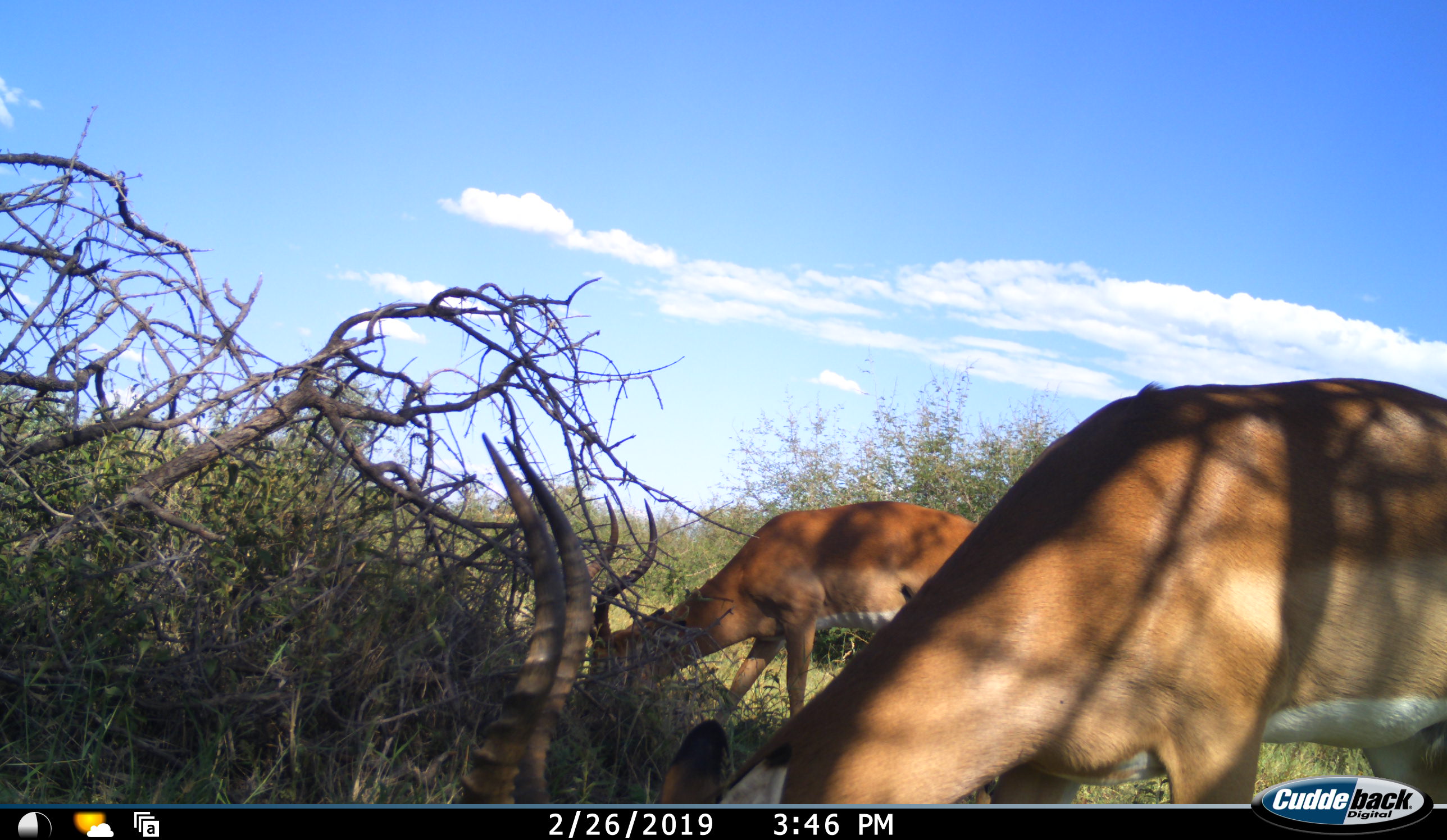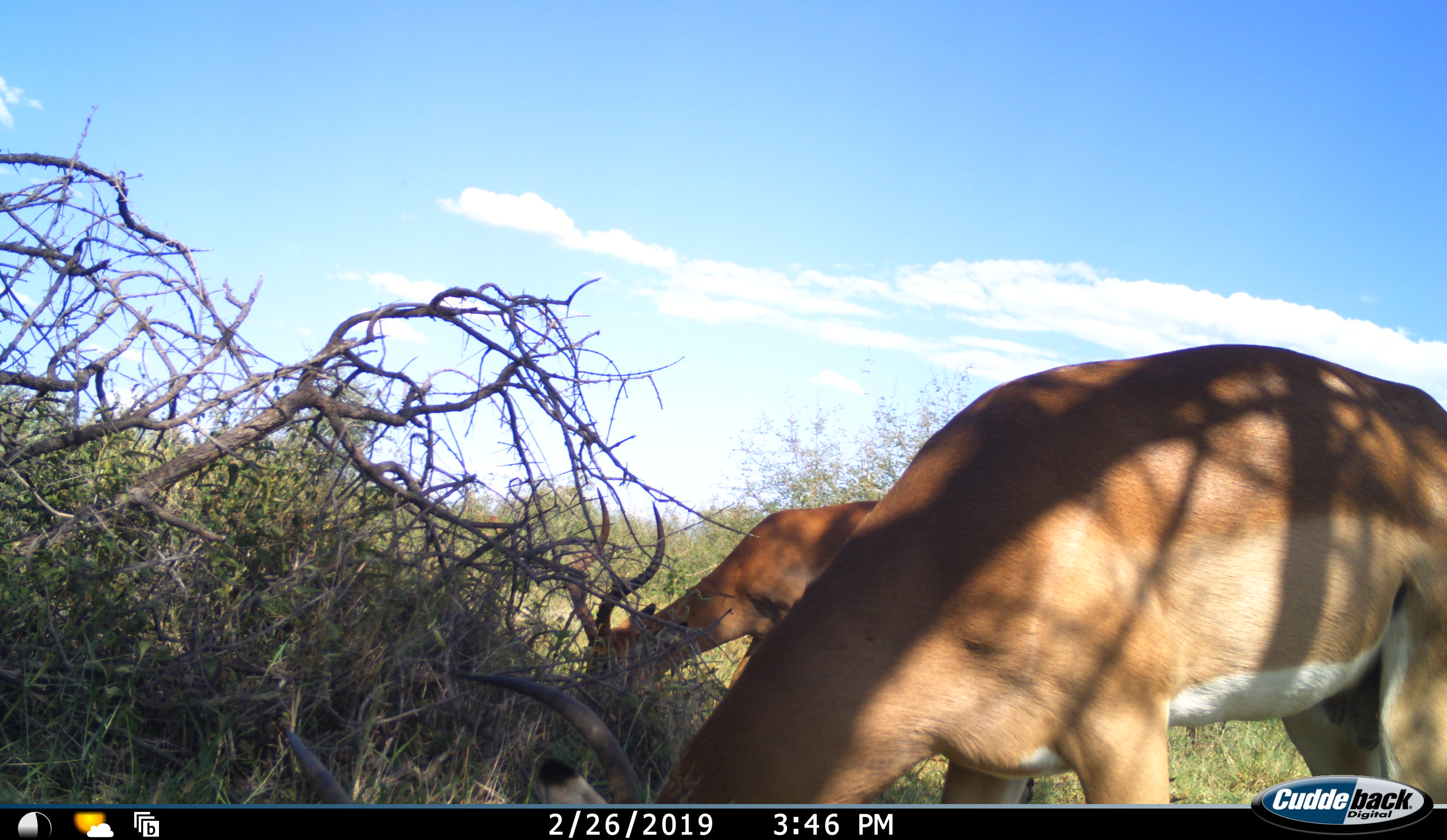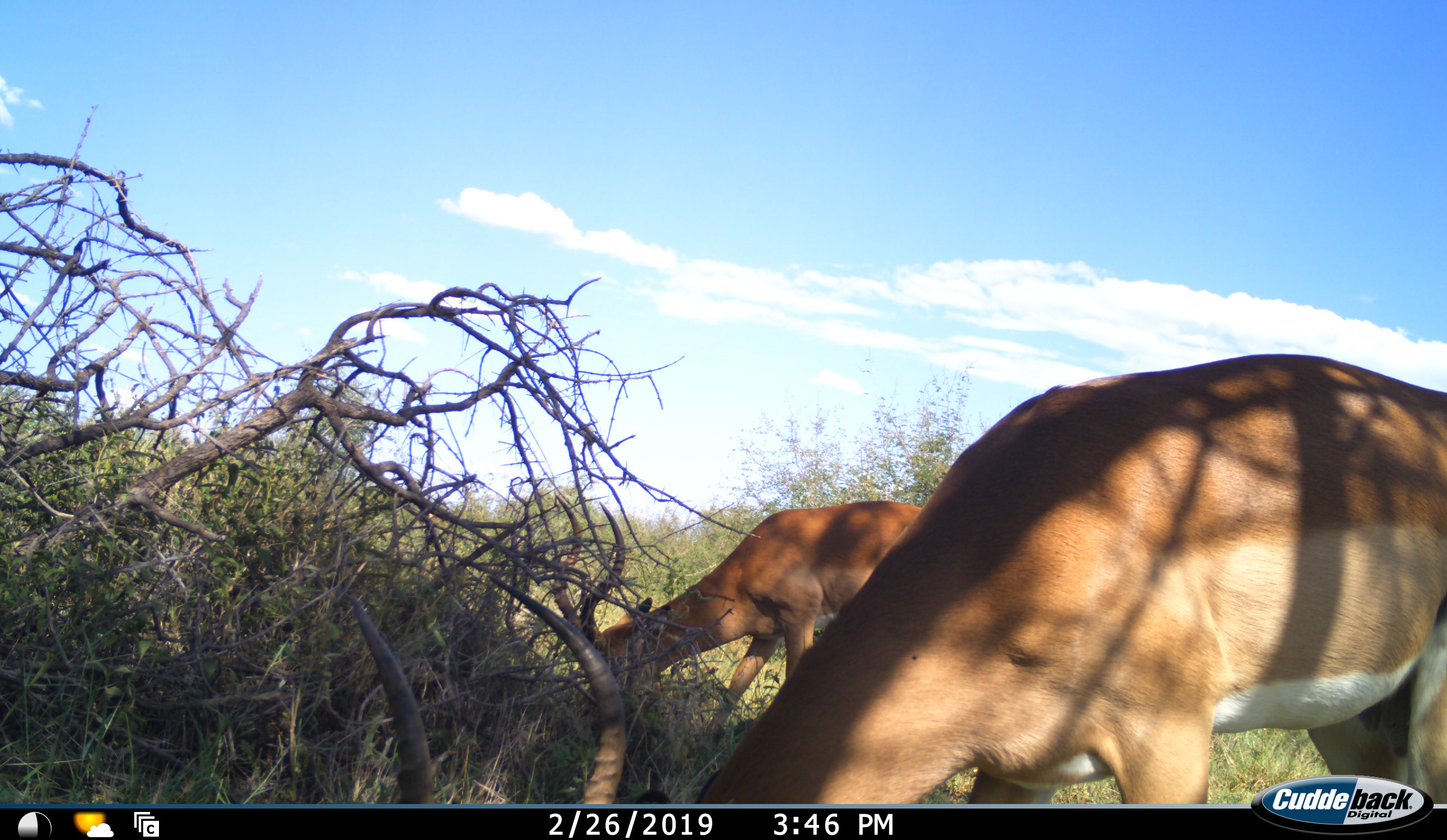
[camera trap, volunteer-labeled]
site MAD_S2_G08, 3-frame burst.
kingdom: Animalia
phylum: Chordata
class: Mammalia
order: Artiodactyla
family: Bovidae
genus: Aepyceros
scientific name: Aepyceros melampus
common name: impala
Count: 2.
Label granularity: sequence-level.